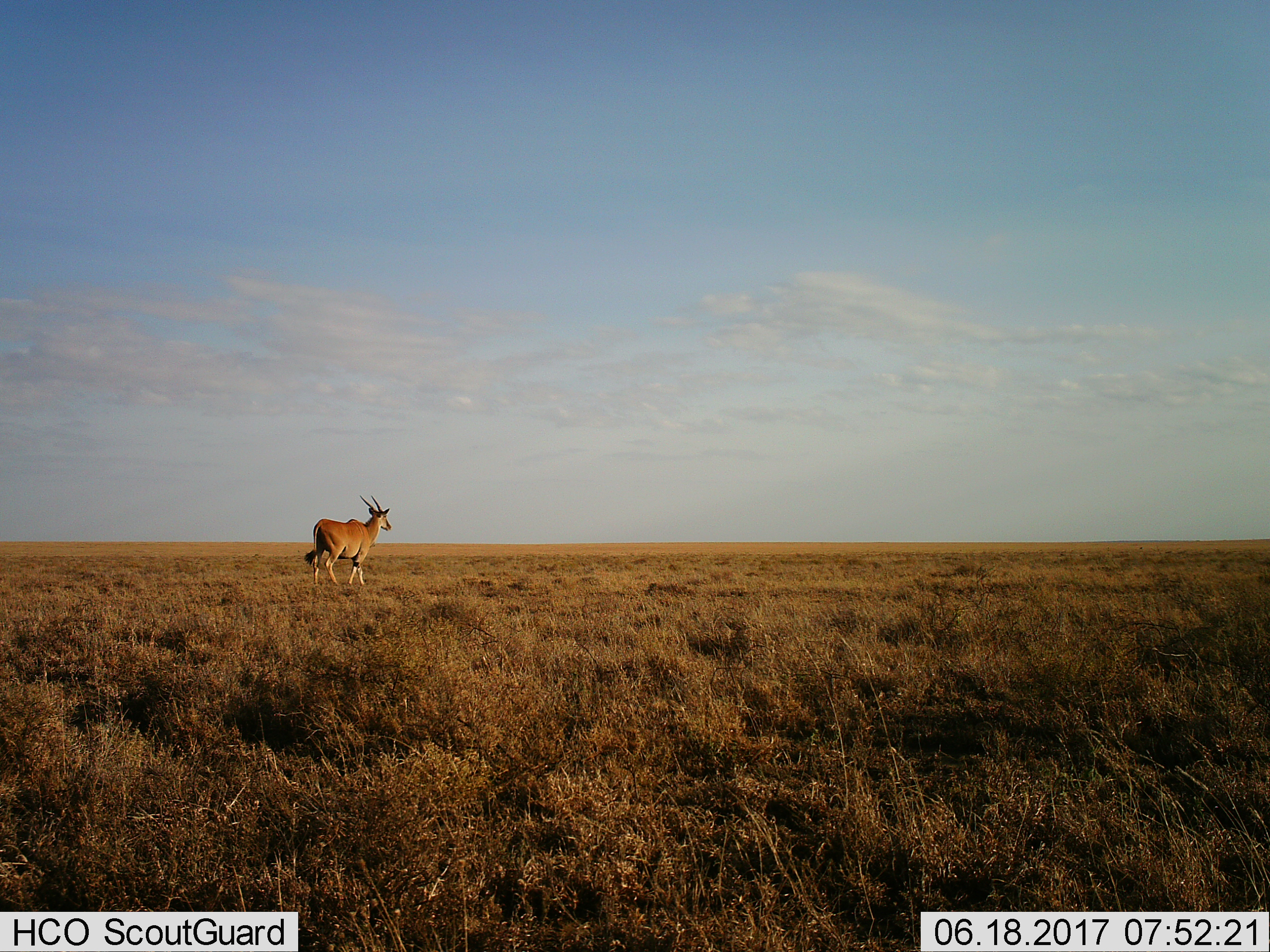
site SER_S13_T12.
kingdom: Animalia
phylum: Chordata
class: Mammalia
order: Artiodactyla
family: Bovidae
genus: Tragelaphus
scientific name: Tragelaphus oryx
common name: eland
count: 1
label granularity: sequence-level